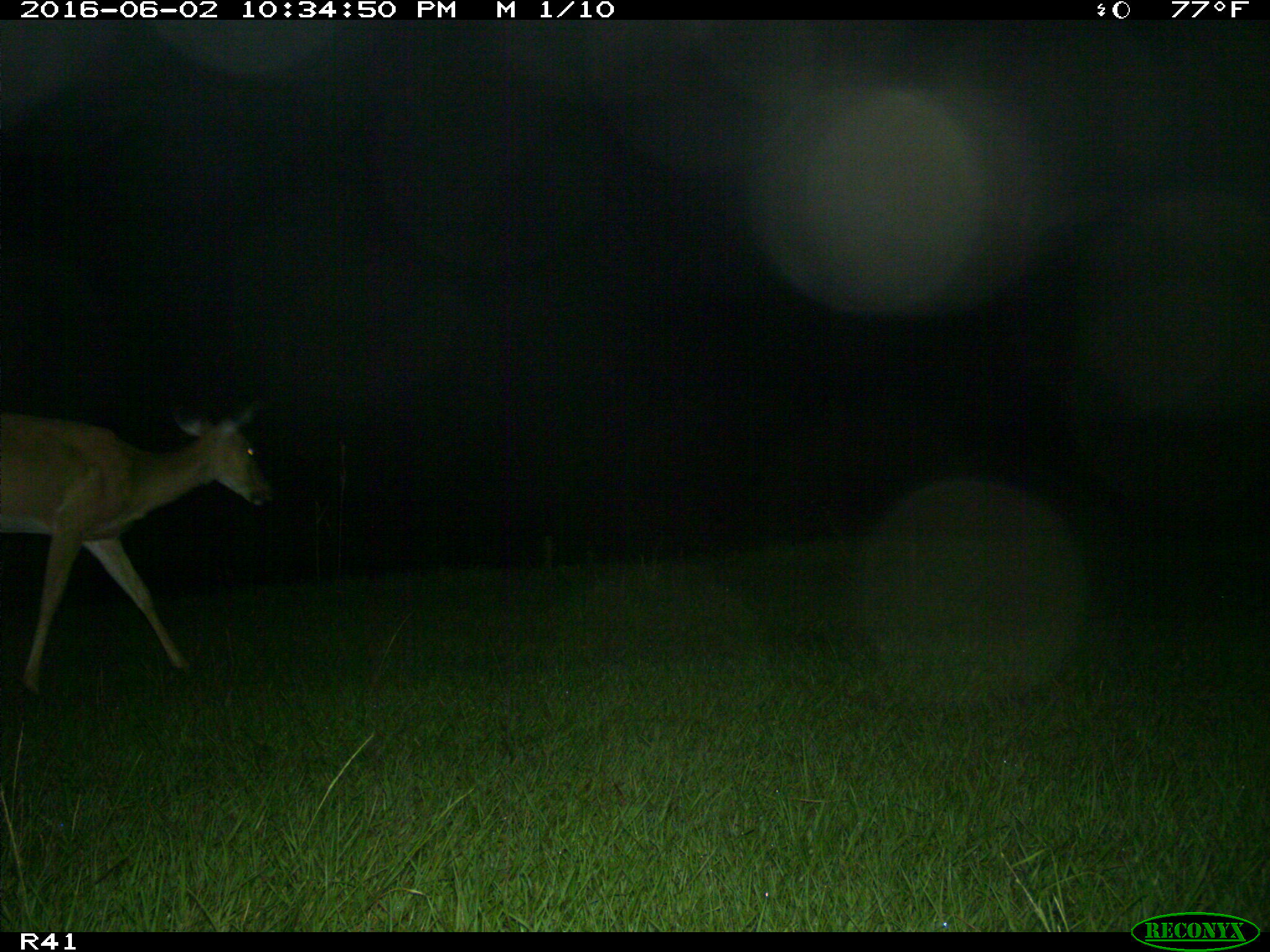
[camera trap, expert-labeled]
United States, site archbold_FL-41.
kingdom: Animalia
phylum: Chordata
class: Mammalia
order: Artiodactyla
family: Cervidae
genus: Odocoileus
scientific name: Odocoileus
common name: deer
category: unidentified deer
Unidentified deer (deer) (Odocoileus).